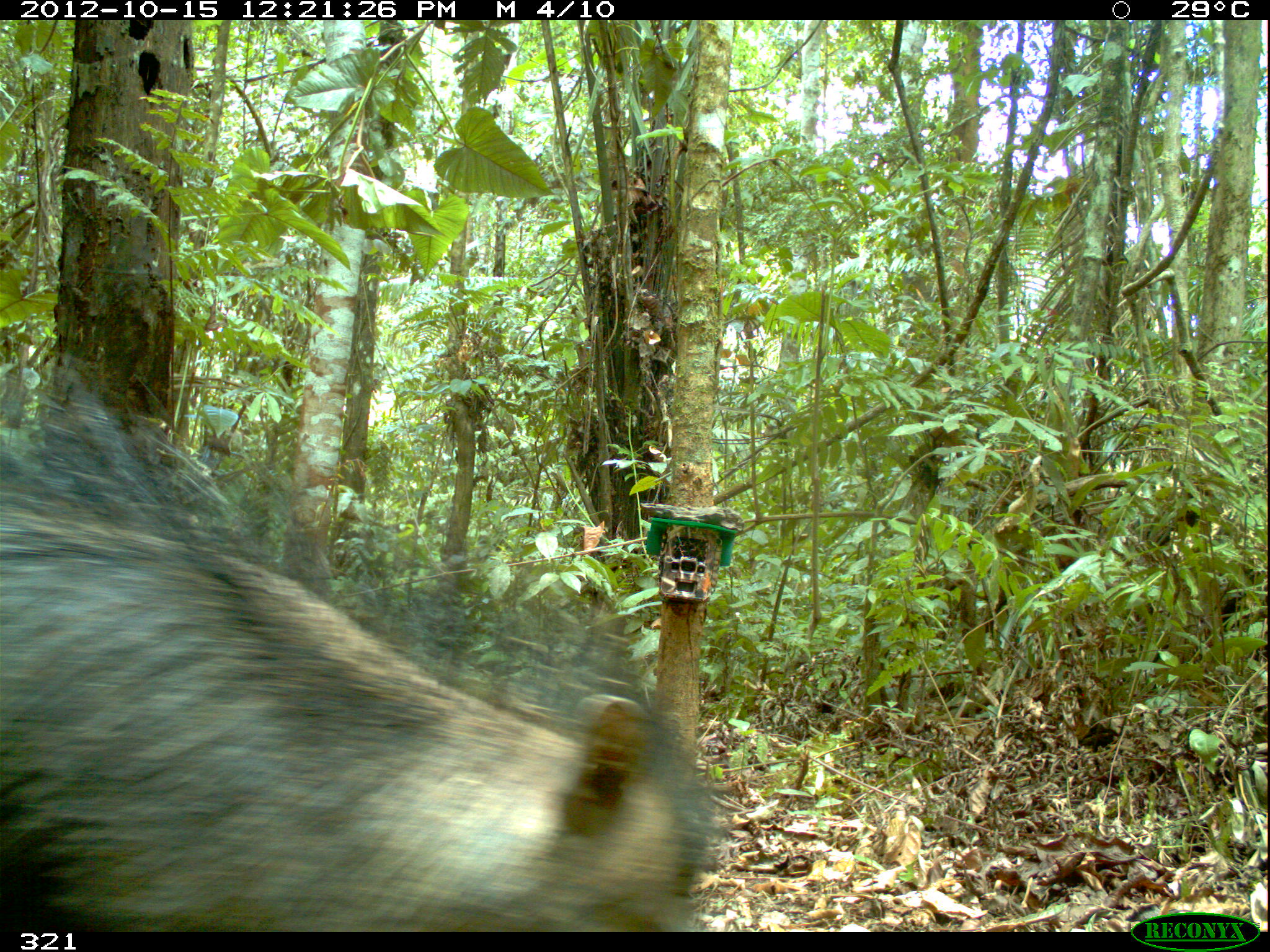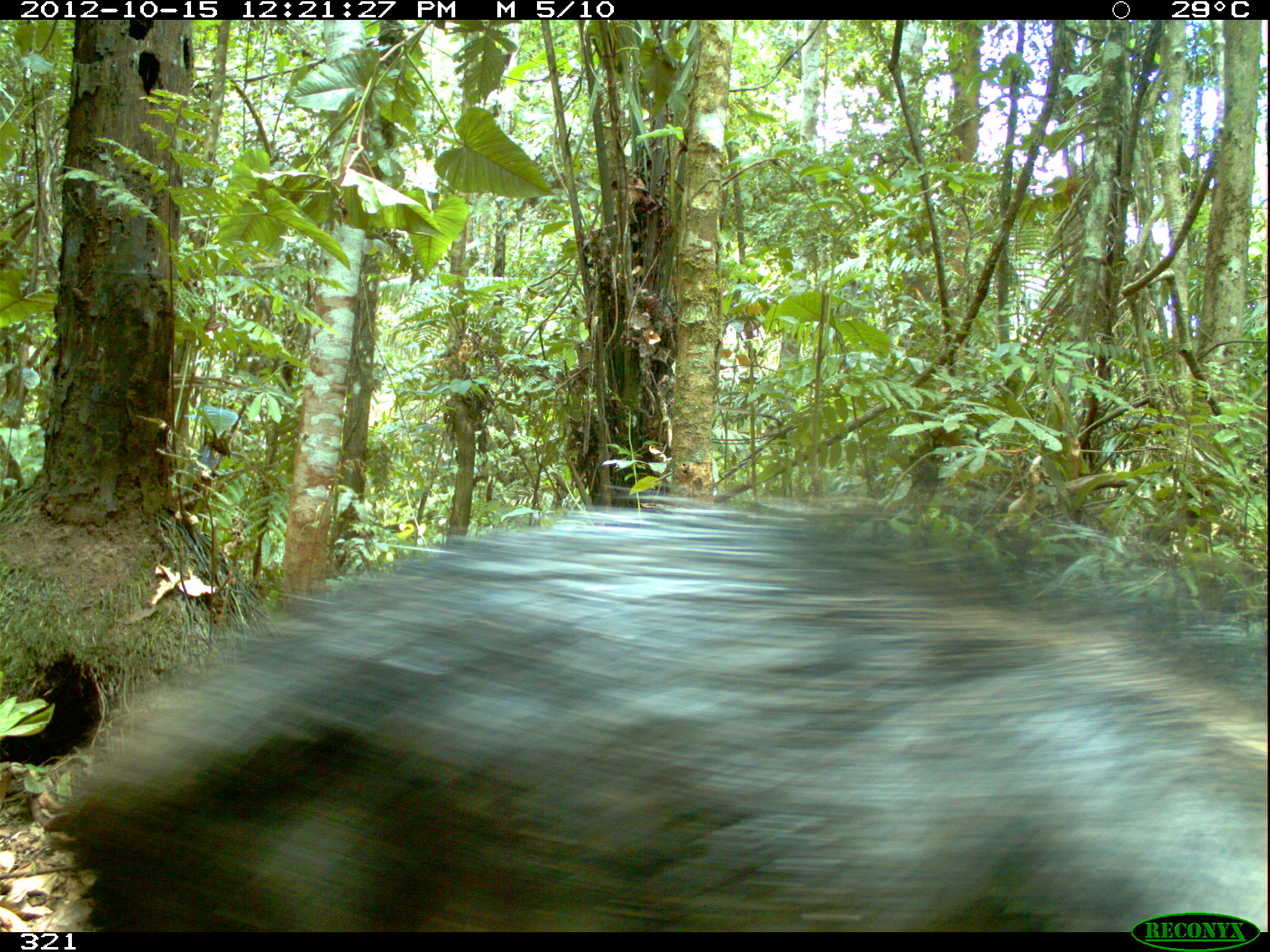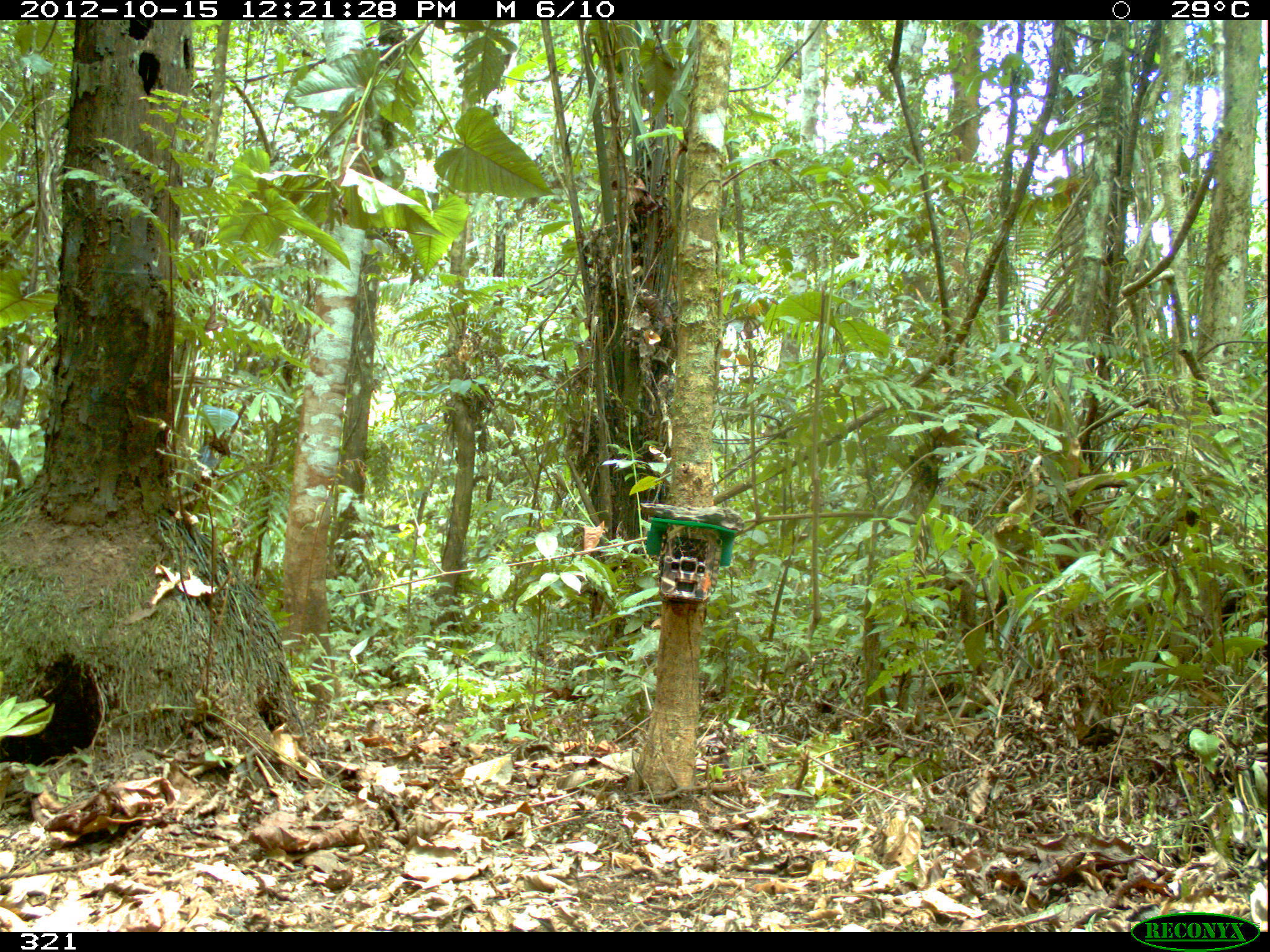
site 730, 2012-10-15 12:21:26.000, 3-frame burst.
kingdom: Animalia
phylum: Chordata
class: Mammalia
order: Artiodactyla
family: Tayassuidae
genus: Tayassu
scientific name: Tayassu pecari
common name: white-lipped peccary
Tayassu pecari (white-lipped peccary).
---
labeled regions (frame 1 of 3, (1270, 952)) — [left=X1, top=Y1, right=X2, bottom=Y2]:
tayassu pecari: [left=0, top=369, right=709, bottom=932]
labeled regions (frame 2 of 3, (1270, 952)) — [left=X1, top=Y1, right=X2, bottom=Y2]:
tayassu pecari: [left=42, top=484, right=1267, bottom=932]